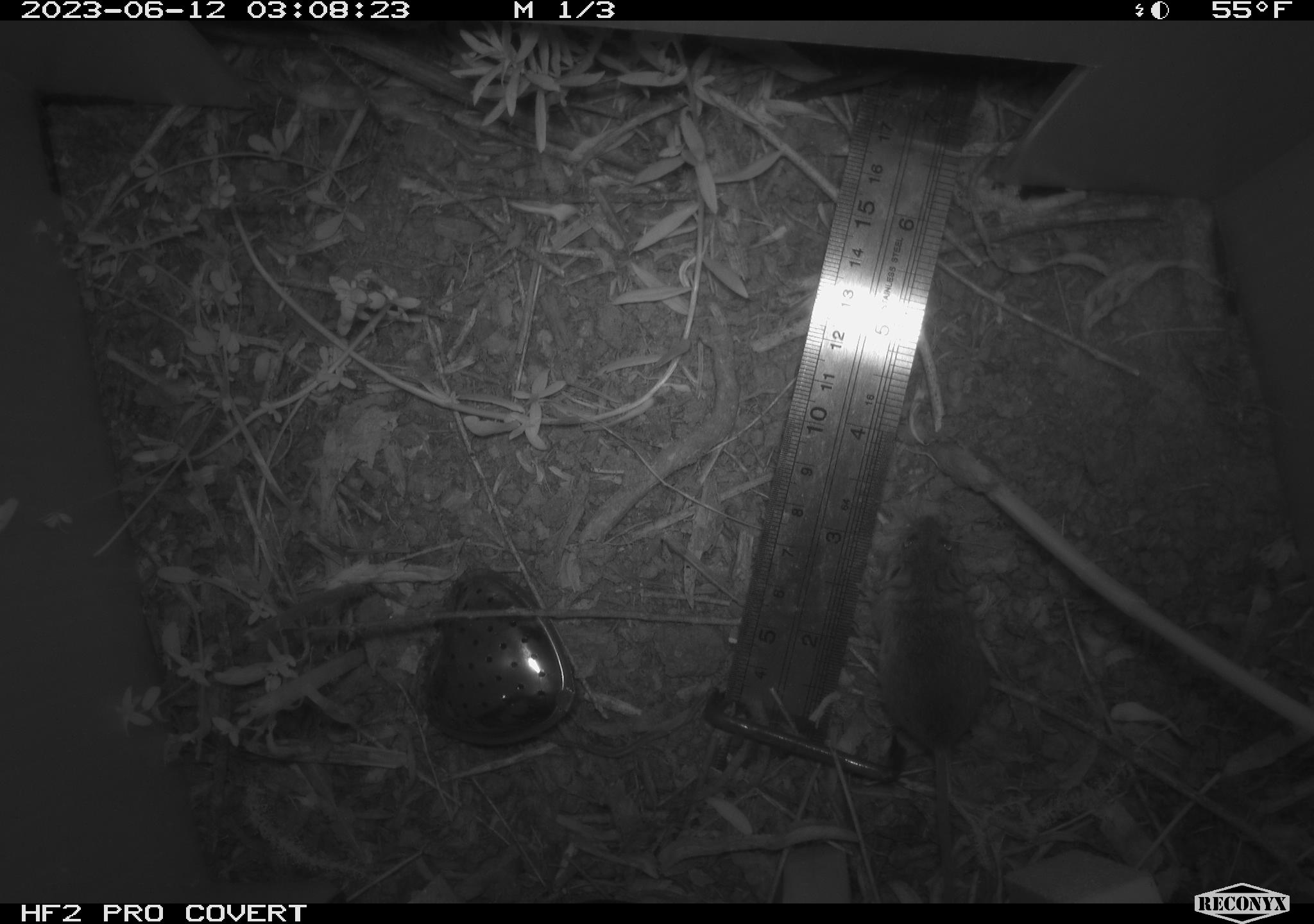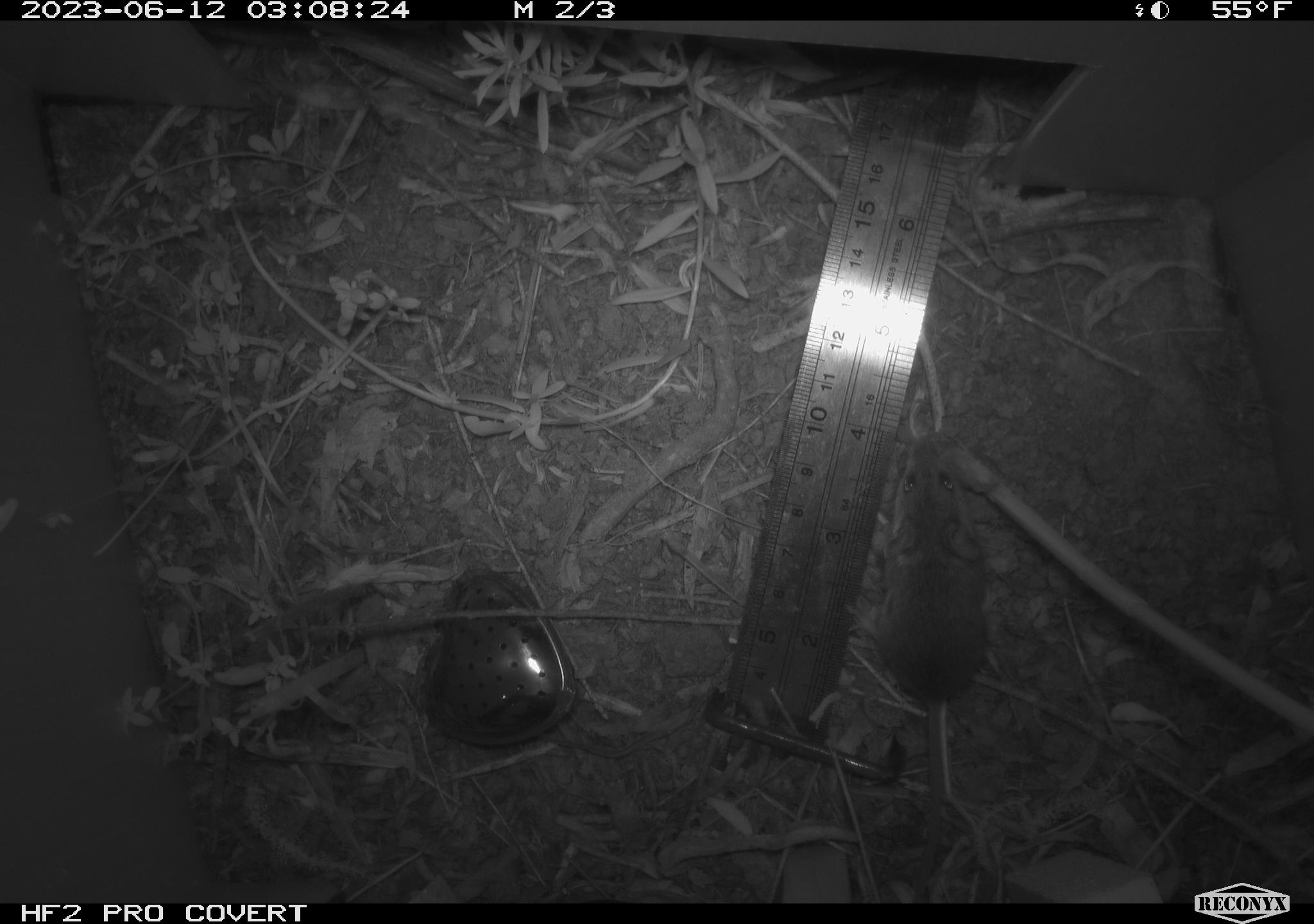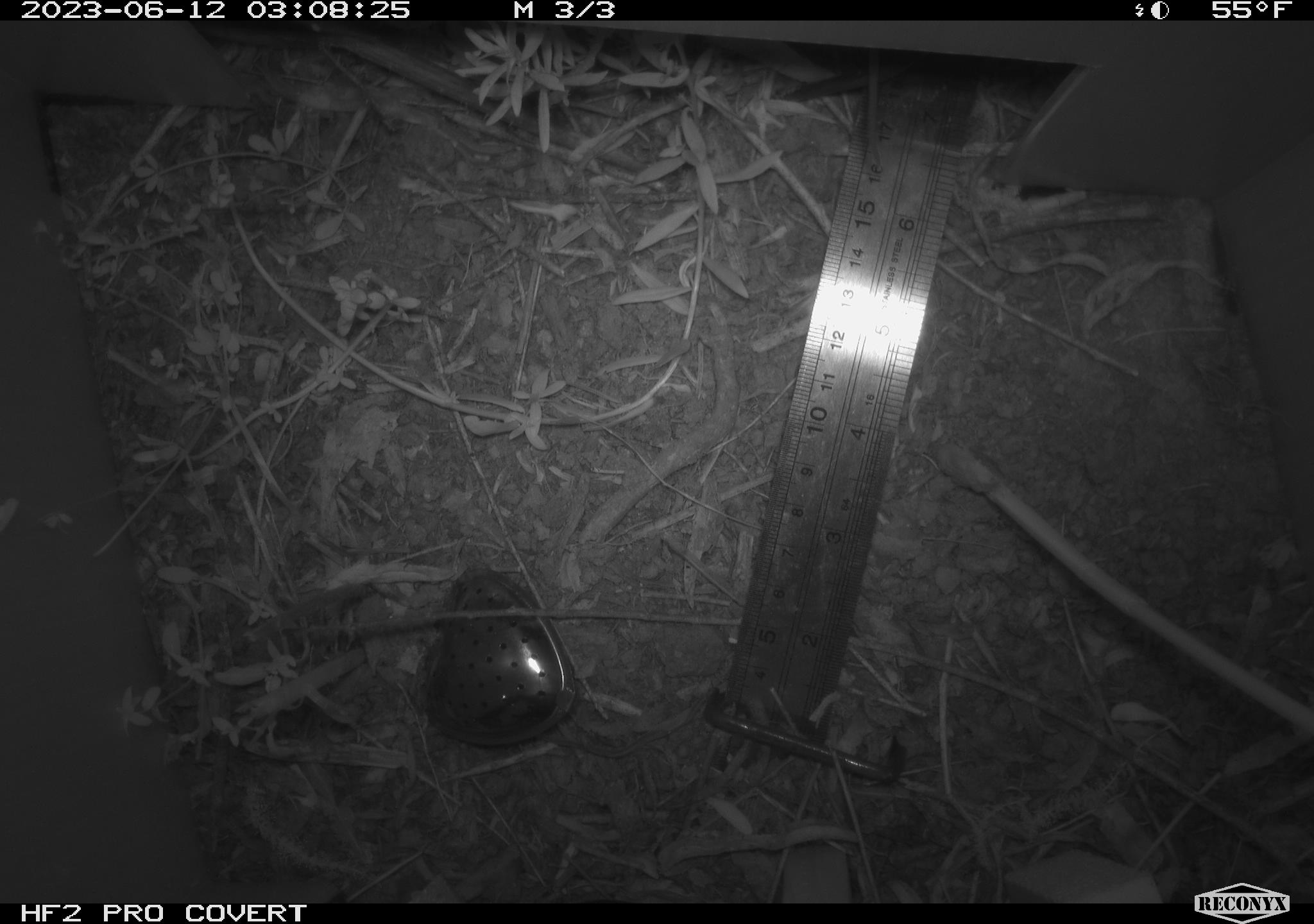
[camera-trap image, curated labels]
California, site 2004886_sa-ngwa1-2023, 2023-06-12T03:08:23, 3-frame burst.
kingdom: Animalia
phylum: Chordata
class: Mammalia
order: Rodentia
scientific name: Rodentia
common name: mouse species